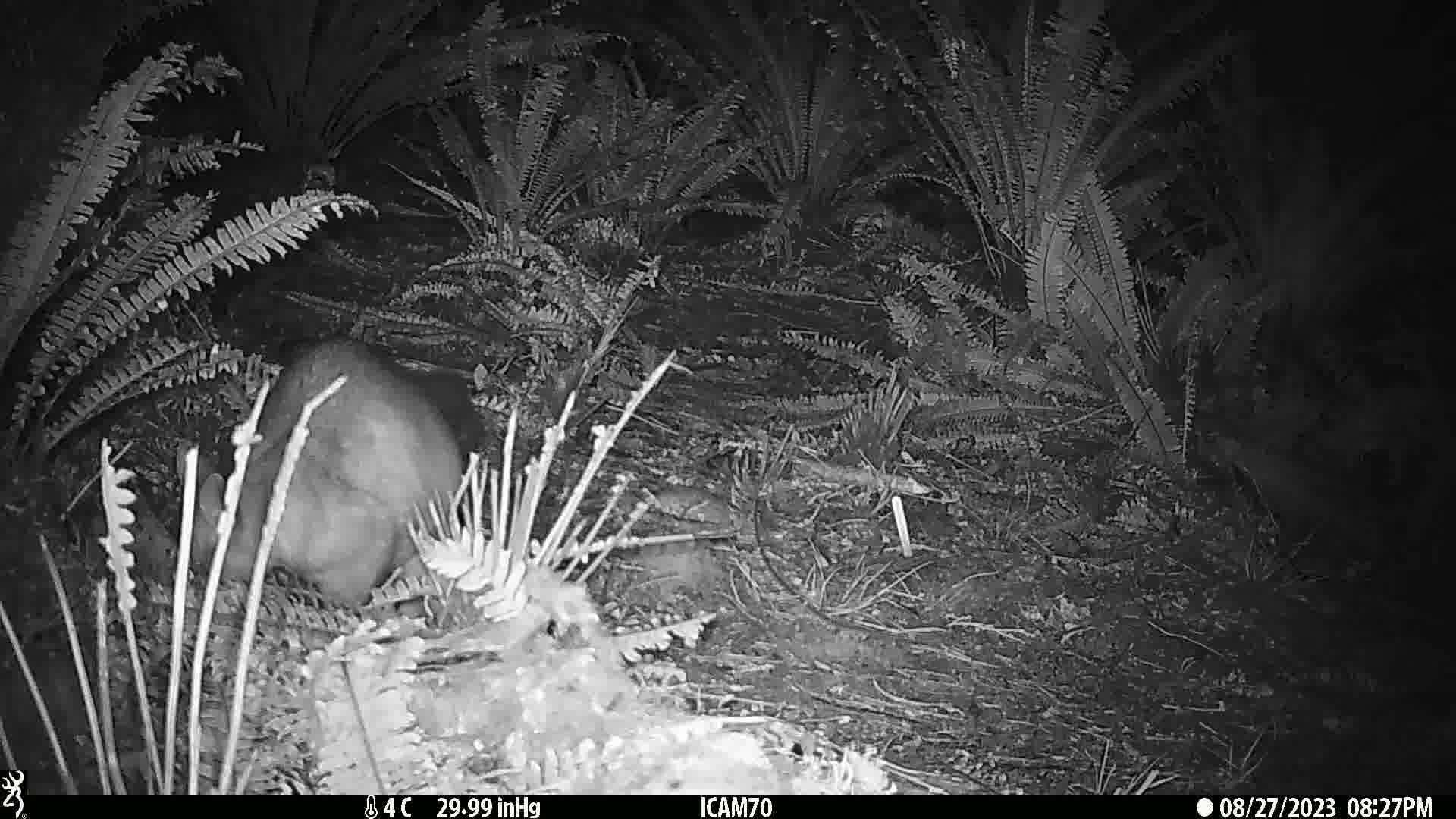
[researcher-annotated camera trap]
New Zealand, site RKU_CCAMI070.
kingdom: Animalia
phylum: Chordata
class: Mammalia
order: Diprotodontia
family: Phalangeridae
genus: Trichosurus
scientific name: Trichosurus vulpecula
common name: common brushtail possum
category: possum